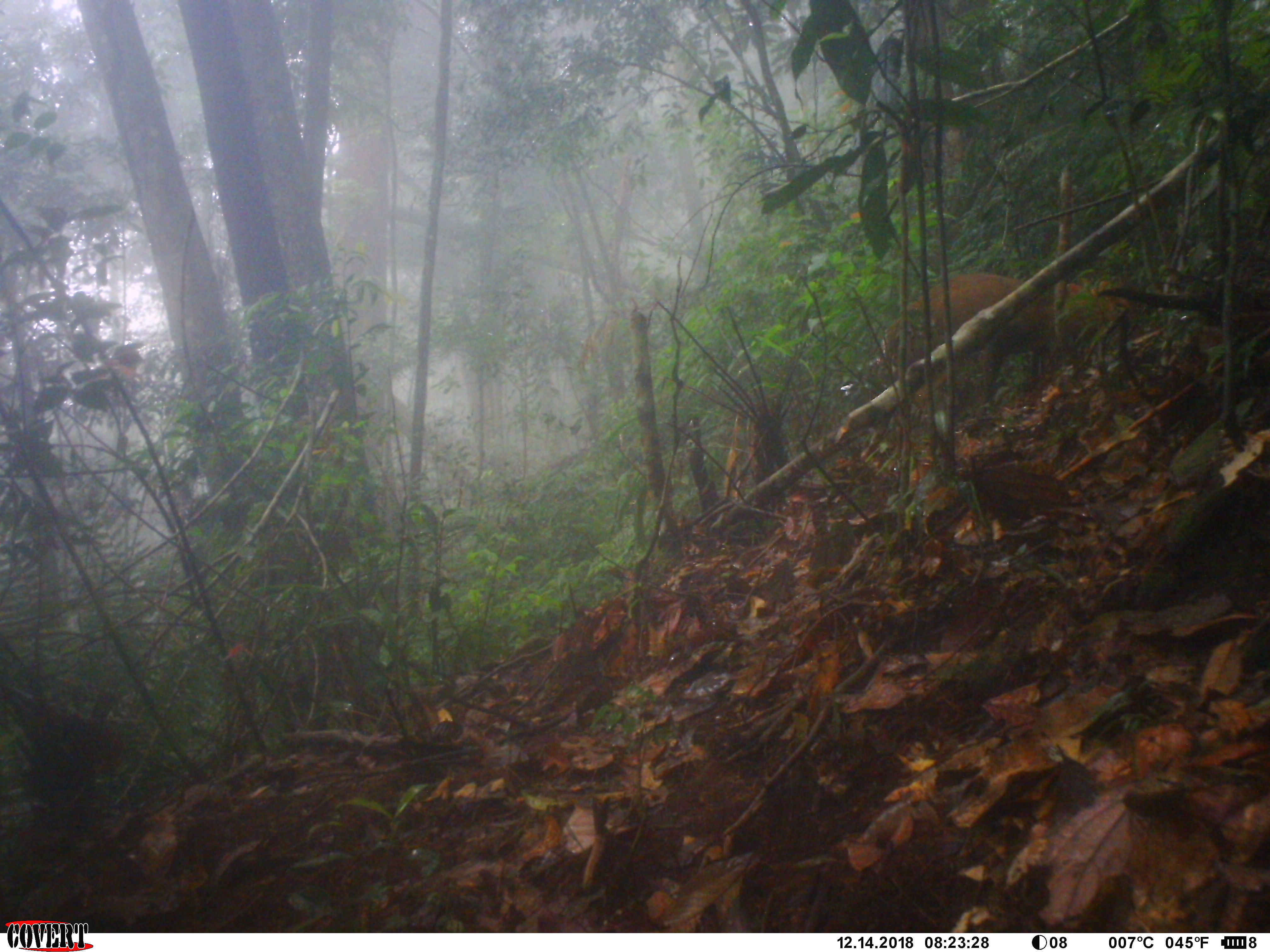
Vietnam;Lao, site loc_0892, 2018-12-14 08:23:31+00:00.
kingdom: Animalia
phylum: Chordata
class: Mammalia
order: Artiodactyla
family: Cervidae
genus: Muntiacus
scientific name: Muntiacus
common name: muntjacs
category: unidentified muntjac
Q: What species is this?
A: Unidentified muntjac (muntjacs) (Muntiacus).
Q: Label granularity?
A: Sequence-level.